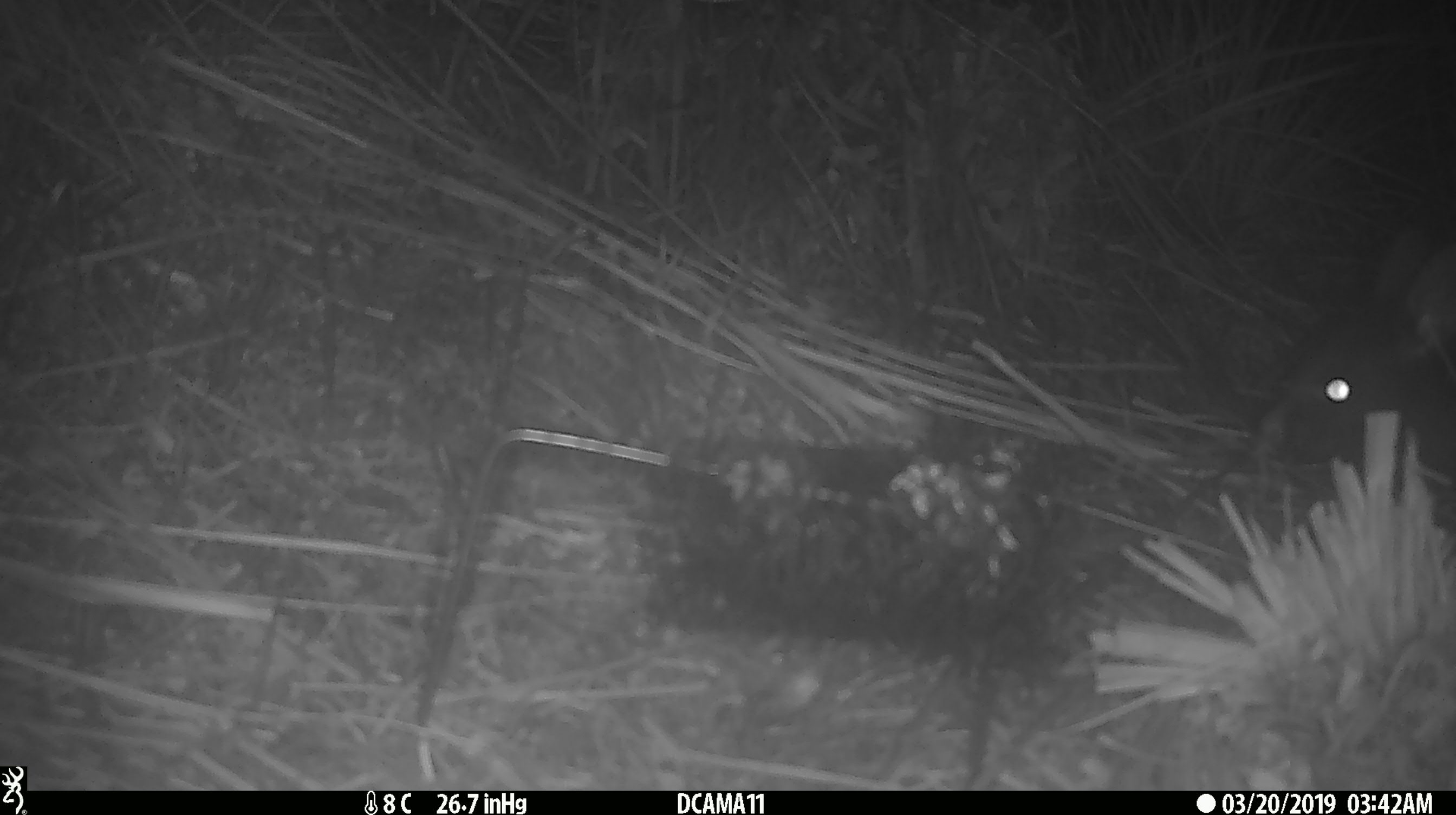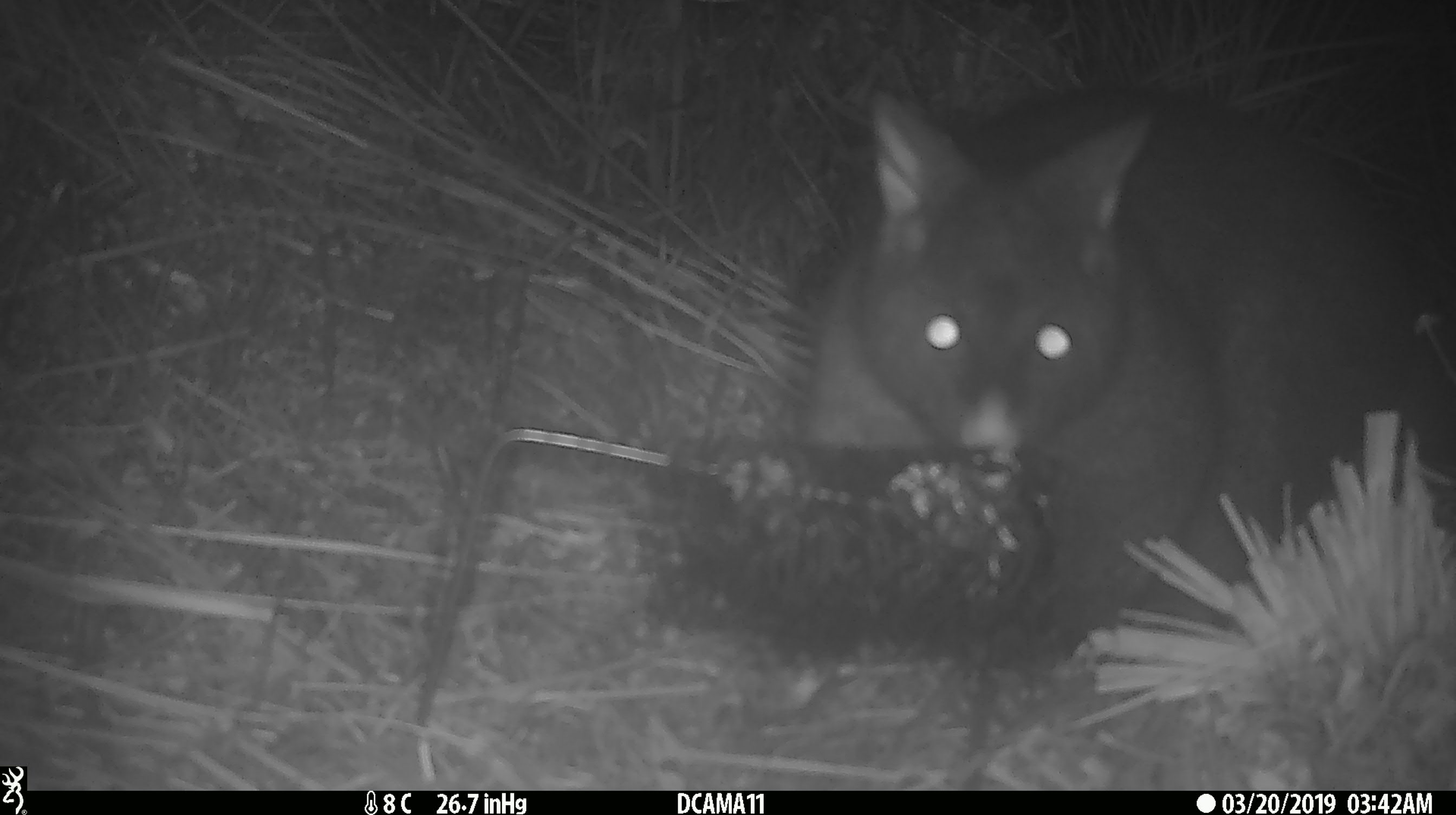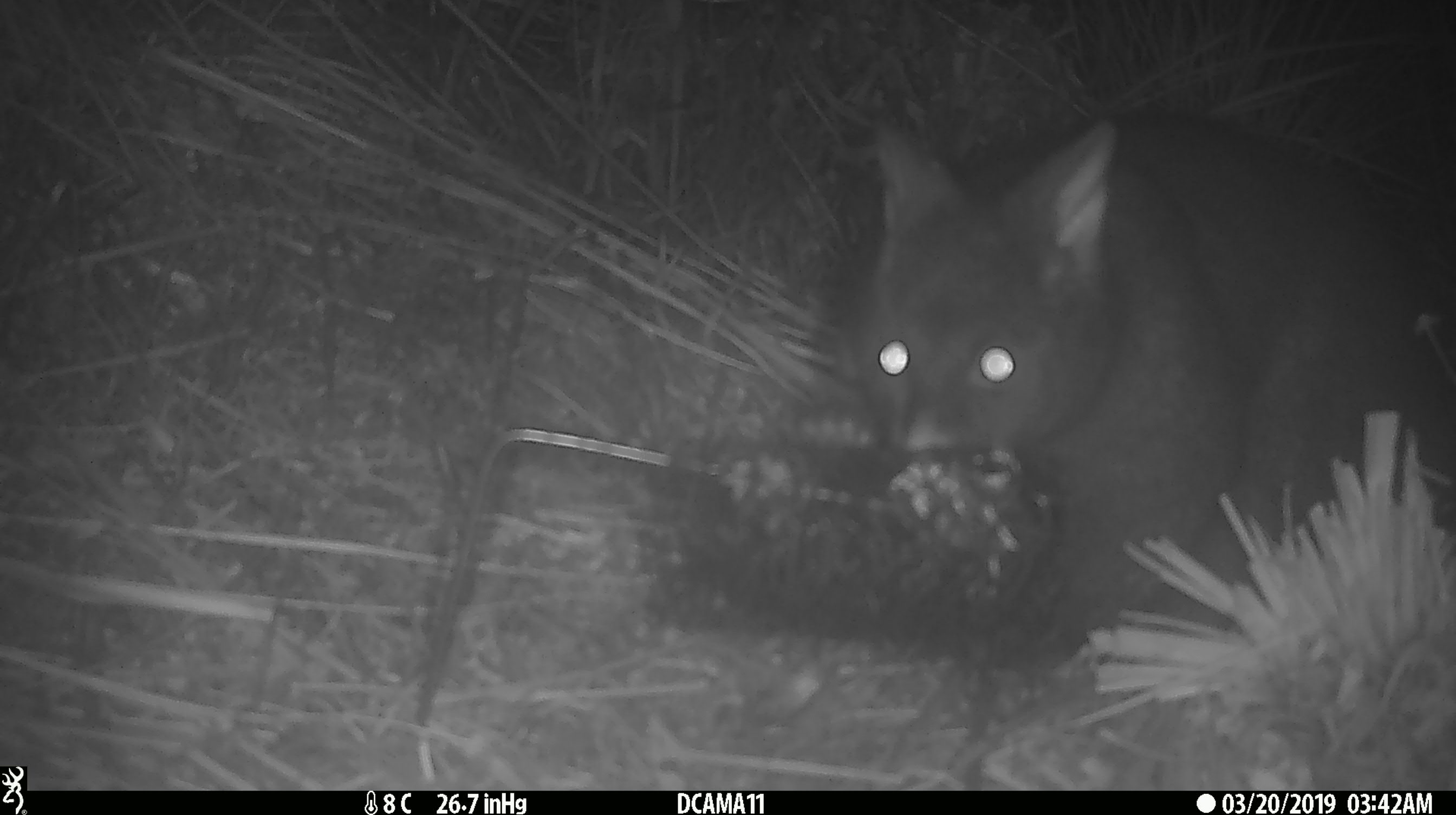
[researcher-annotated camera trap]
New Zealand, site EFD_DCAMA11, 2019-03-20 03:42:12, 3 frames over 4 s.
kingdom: Animalia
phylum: Chordata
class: Mammalia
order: Diprotodontia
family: Phalangeridae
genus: Trichosurus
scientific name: Trichosurus vulpecula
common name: common brushtail possum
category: possum